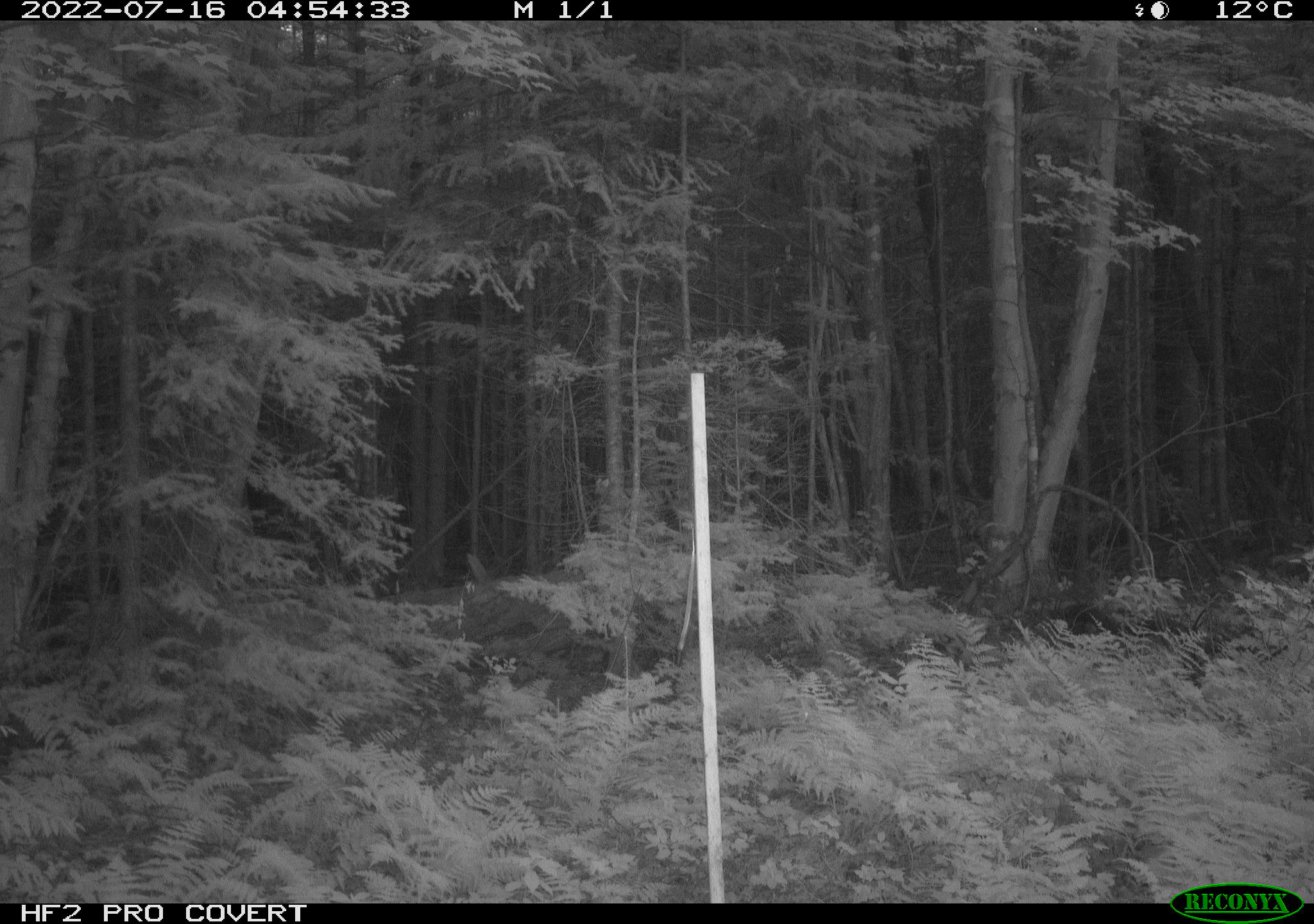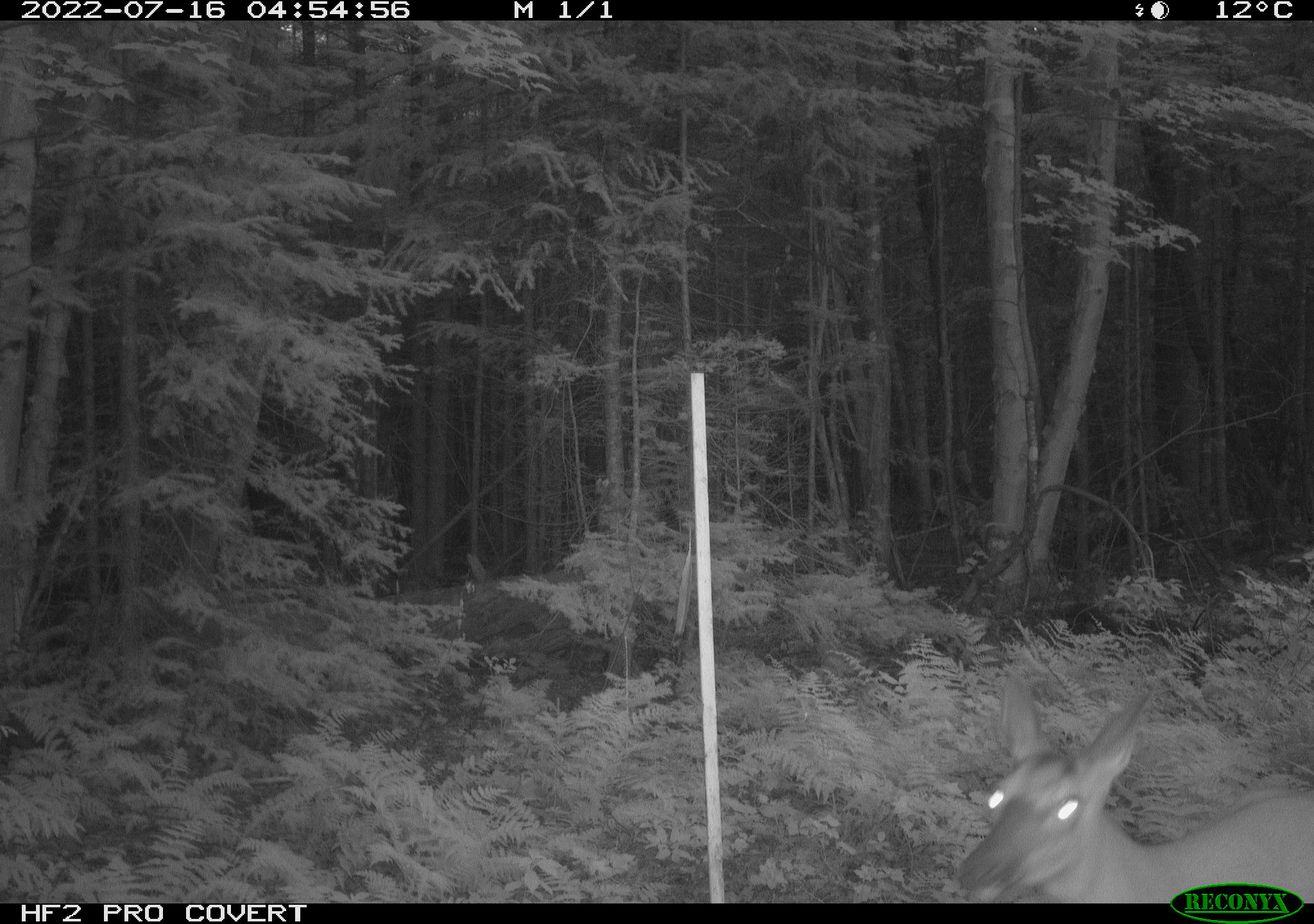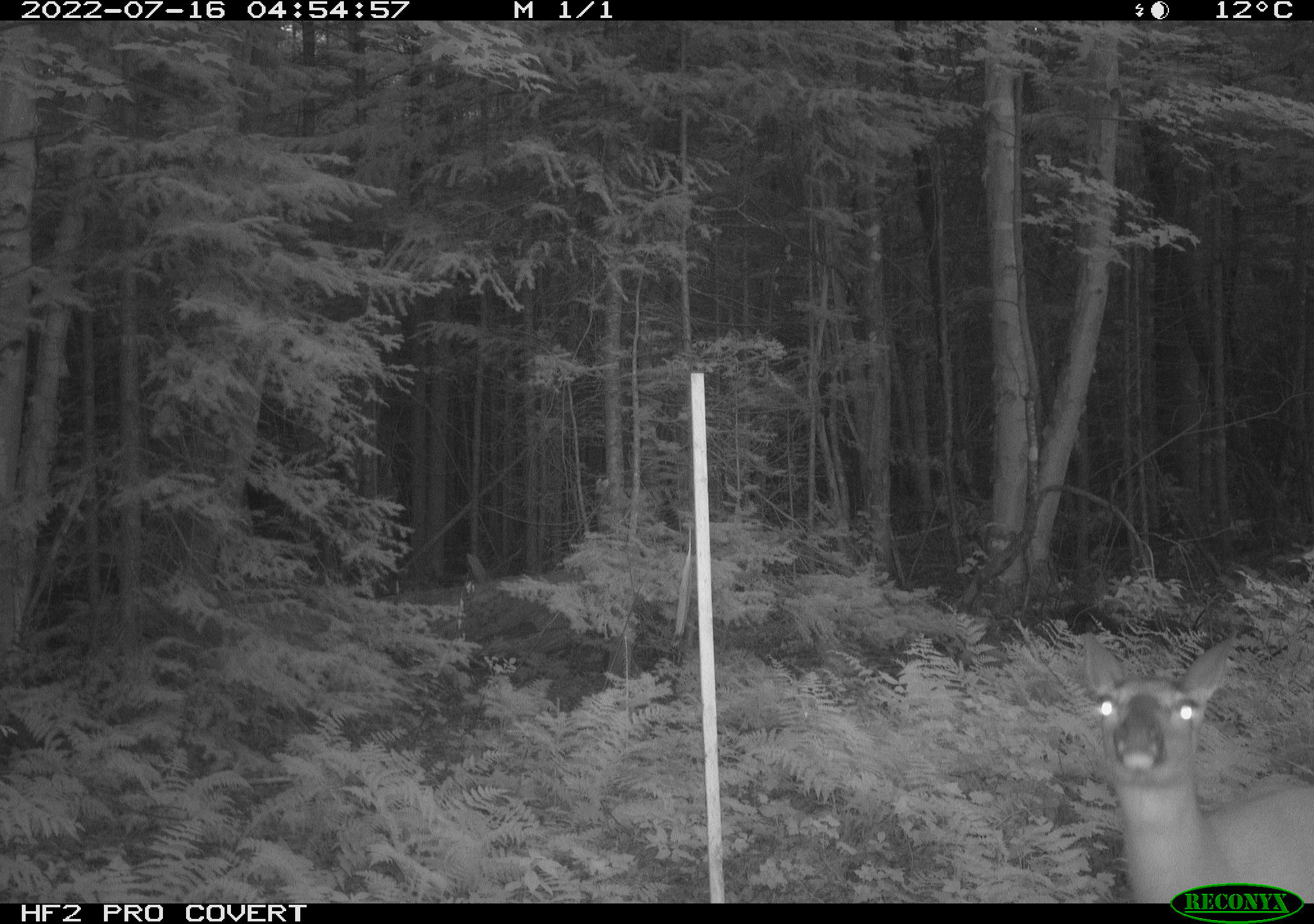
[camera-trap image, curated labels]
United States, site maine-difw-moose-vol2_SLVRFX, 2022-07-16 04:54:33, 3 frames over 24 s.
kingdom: Animalia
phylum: Chordata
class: Mammalia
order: Artiodactyla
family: Cervidae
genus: Odocoileus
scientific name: Odocoileus virginianus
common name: white-tailed deer